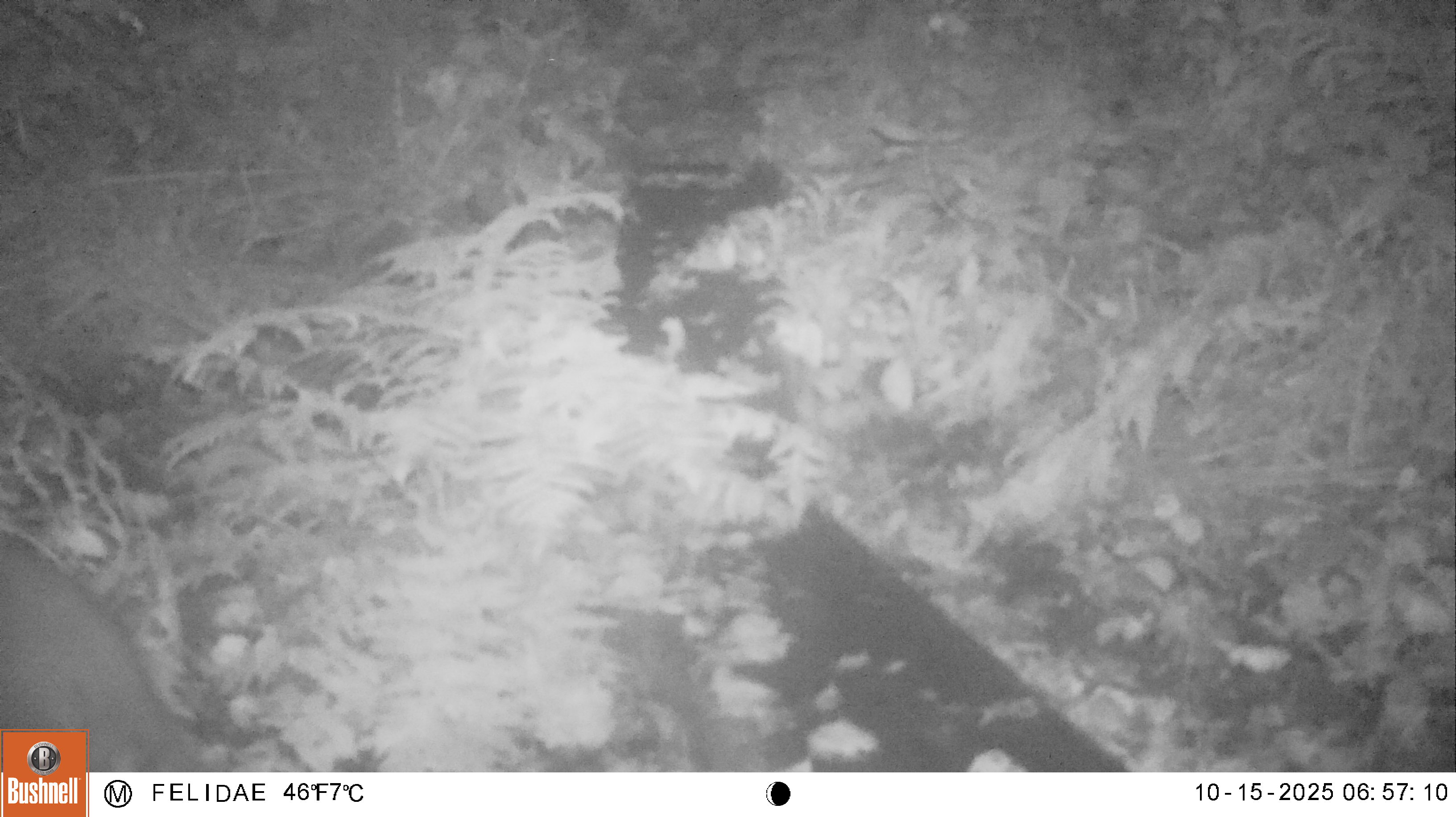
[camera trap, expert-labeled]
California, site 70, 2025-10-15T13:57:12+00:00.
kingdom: Animalia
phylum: Chordata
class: Mammalia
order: Carnivora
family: Procyonidae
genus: Procyon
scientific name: Procyon lotor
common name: raccoon